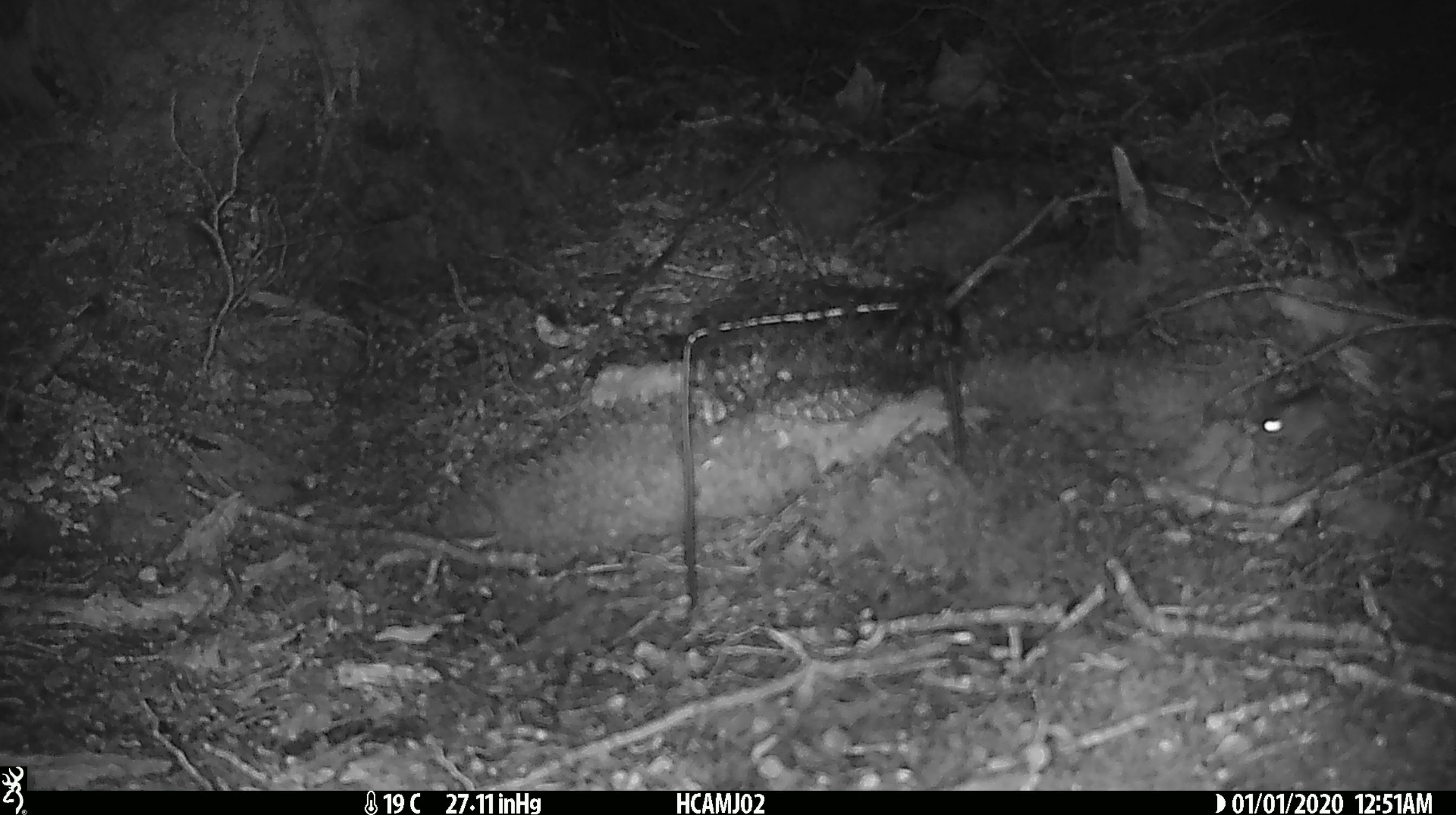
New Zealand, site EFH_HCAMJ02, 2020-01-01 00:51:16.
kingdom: Animalia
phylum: Chordata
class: Mammalia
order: Rodentia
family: Muridae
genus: Mus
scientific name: Mus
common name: mouse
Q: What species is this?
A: Mouse (Mus).